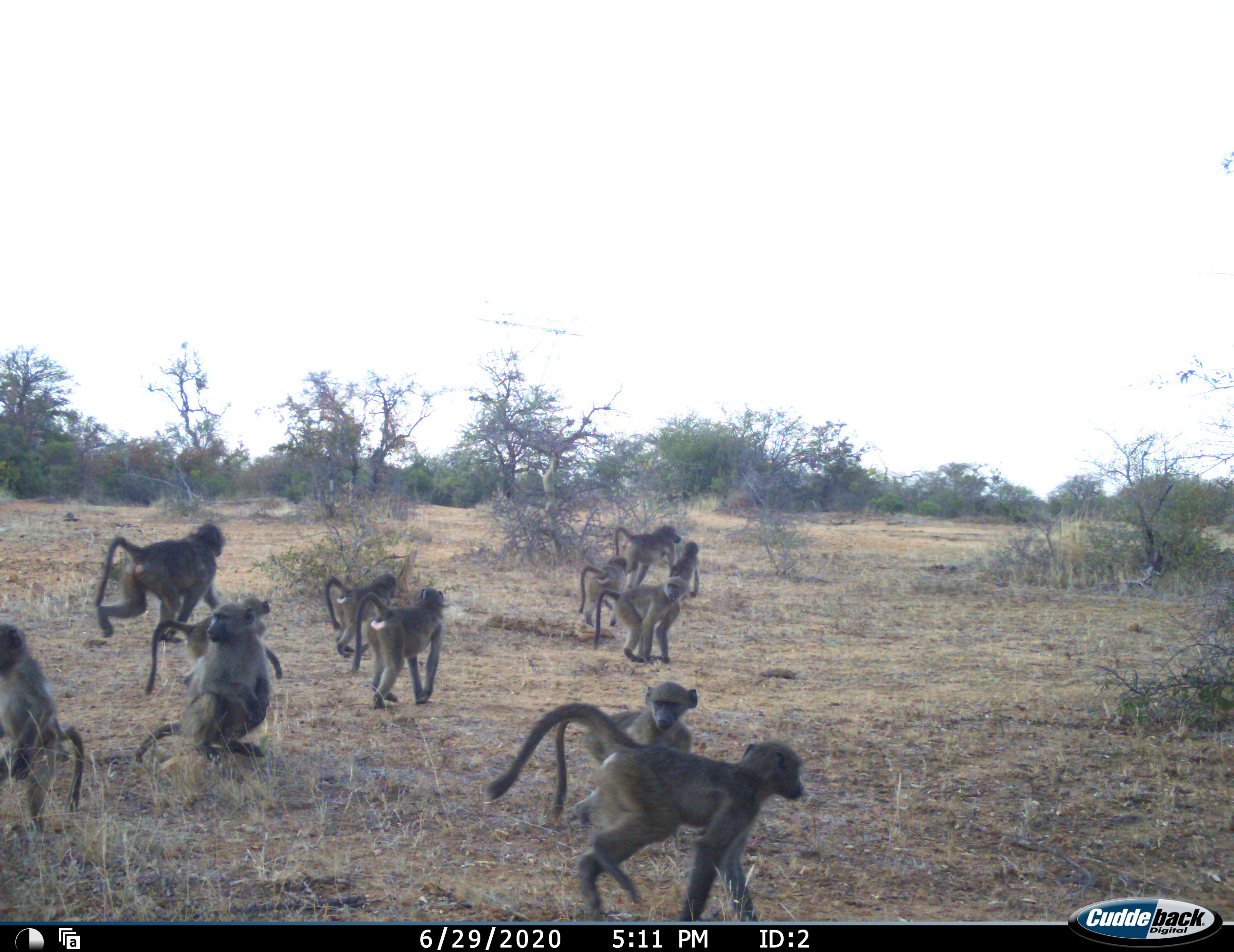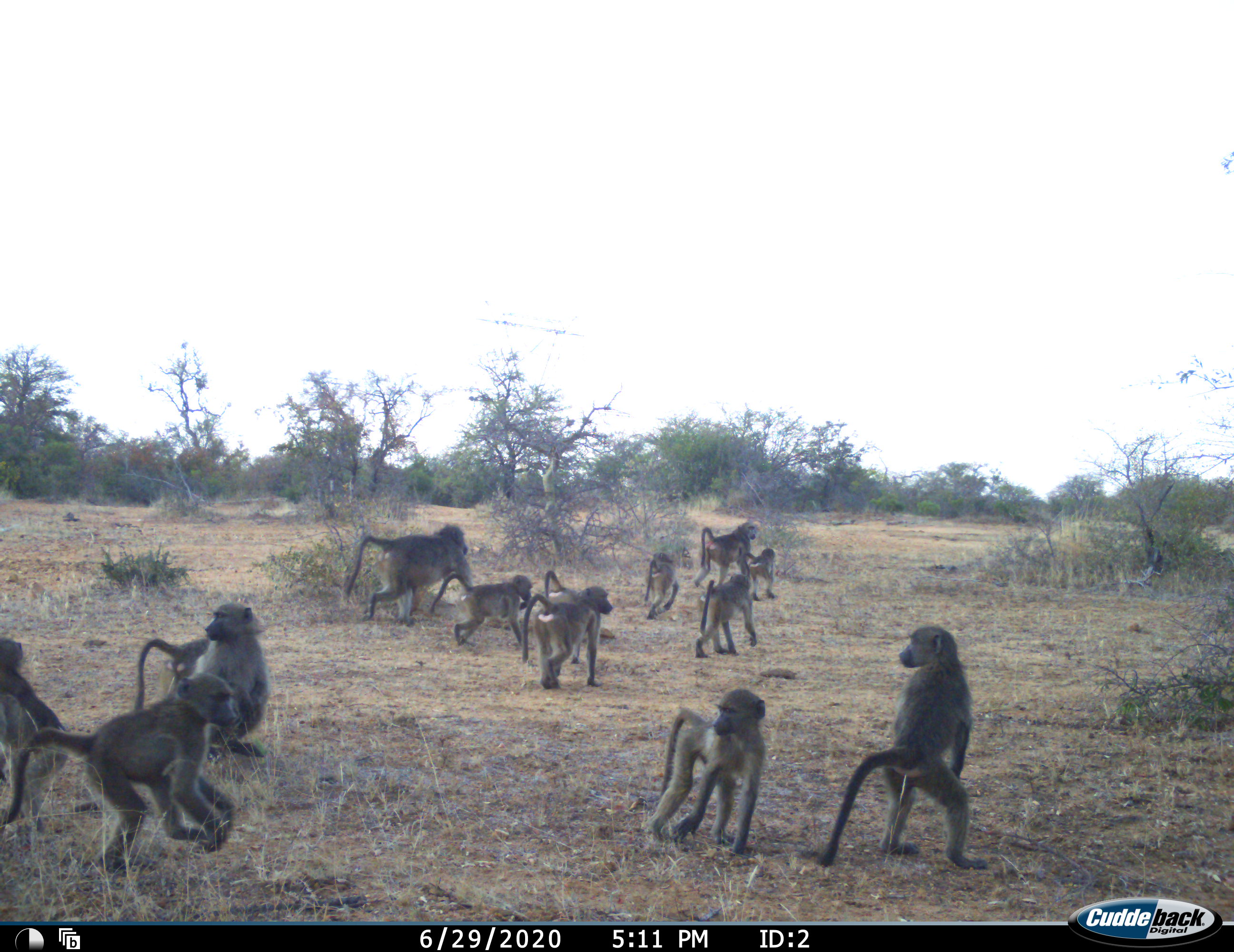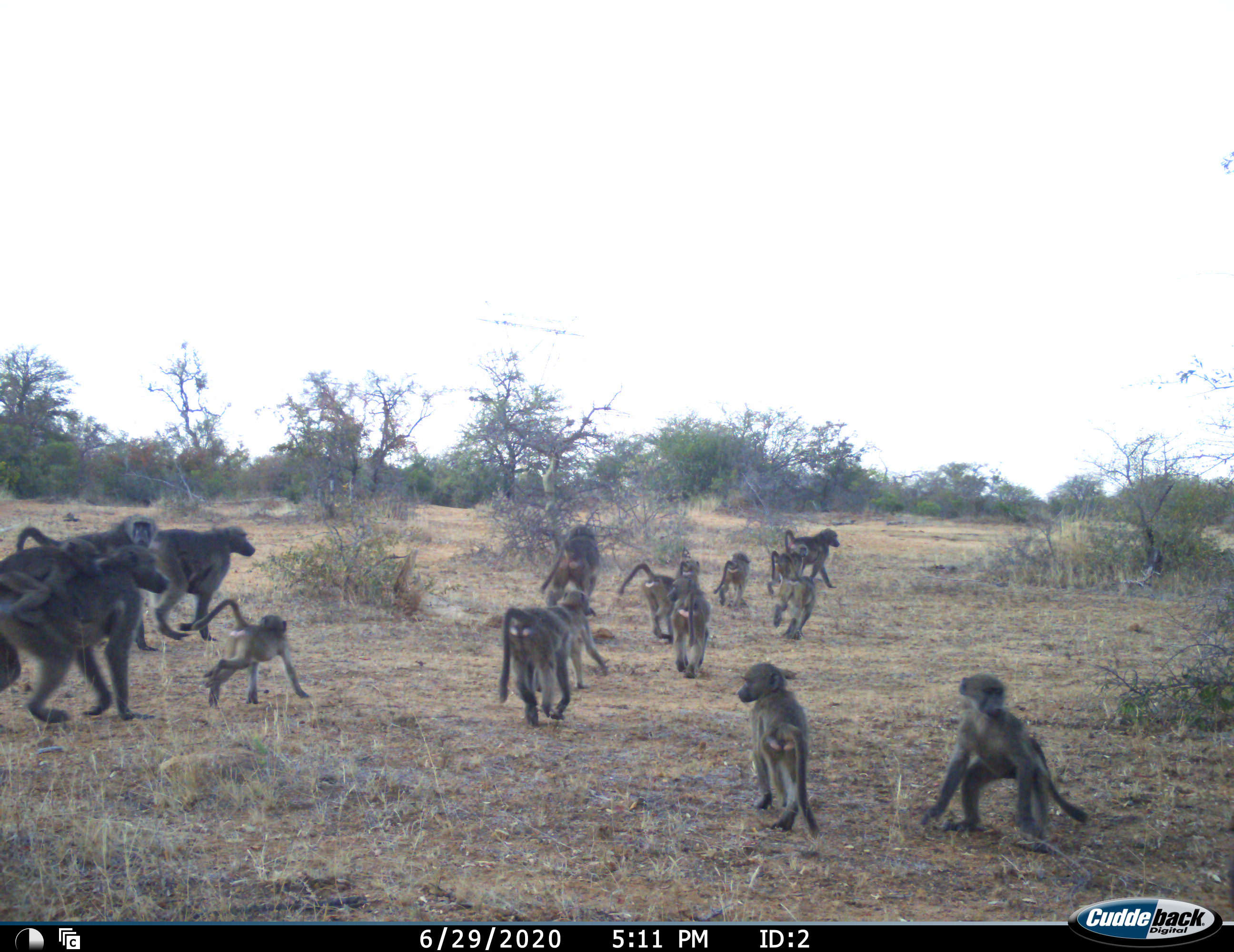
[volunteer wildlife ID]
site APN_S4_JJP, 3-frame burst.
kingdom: Animalia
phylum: Chordata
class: Mammalia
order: Primates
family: Cercopithecidae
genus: Papio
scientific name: Papio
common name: baboon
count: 11-50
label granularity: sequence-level